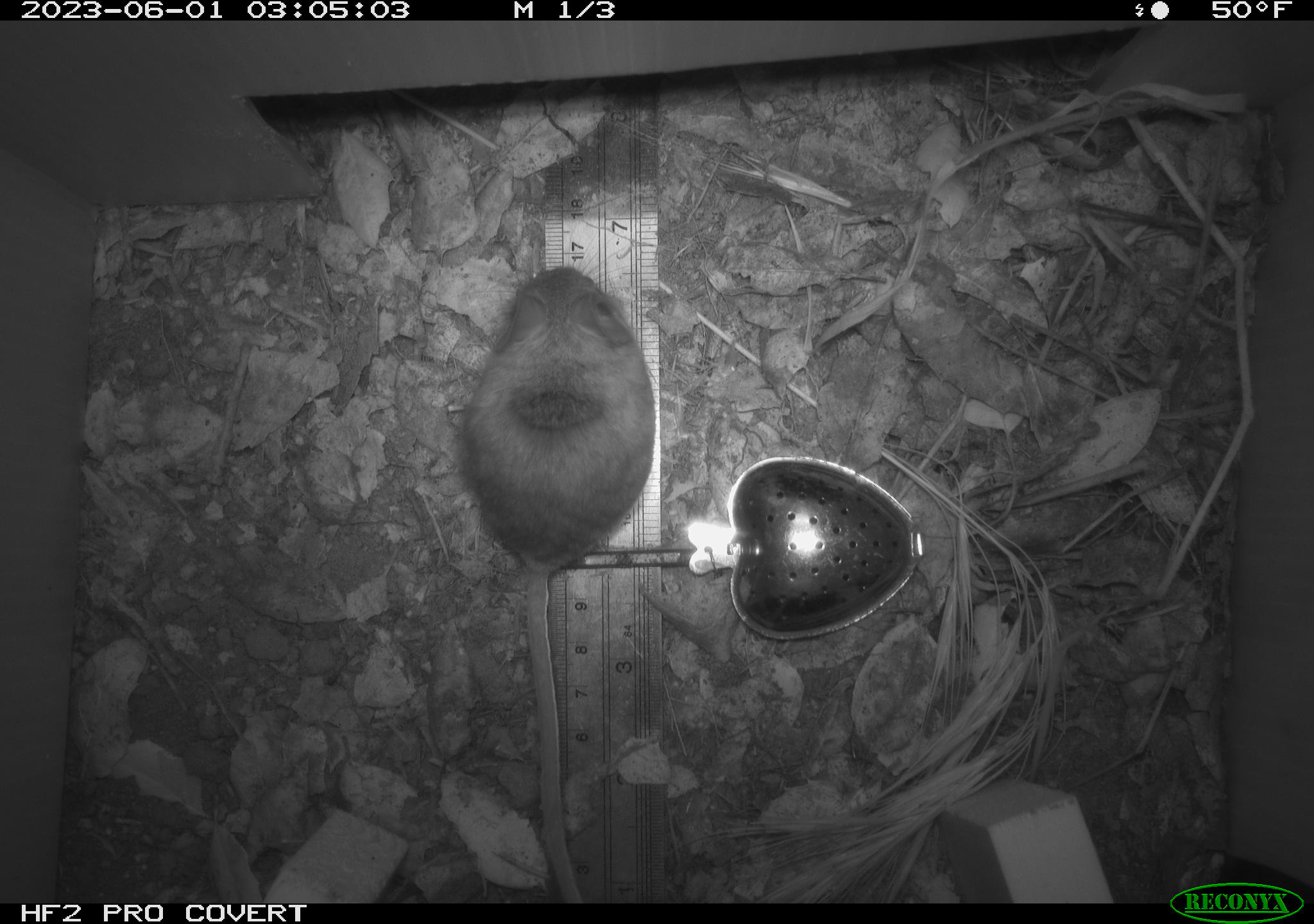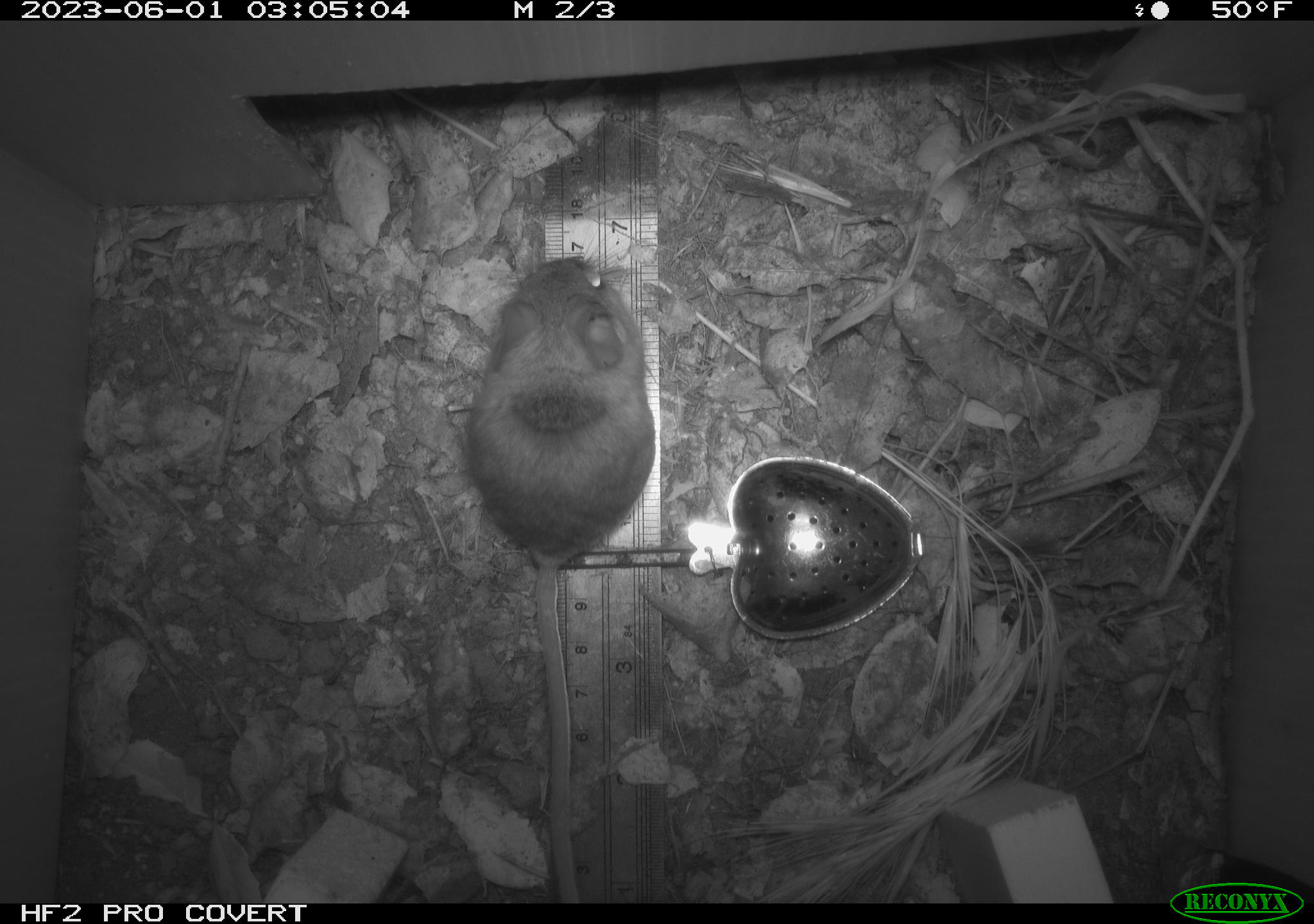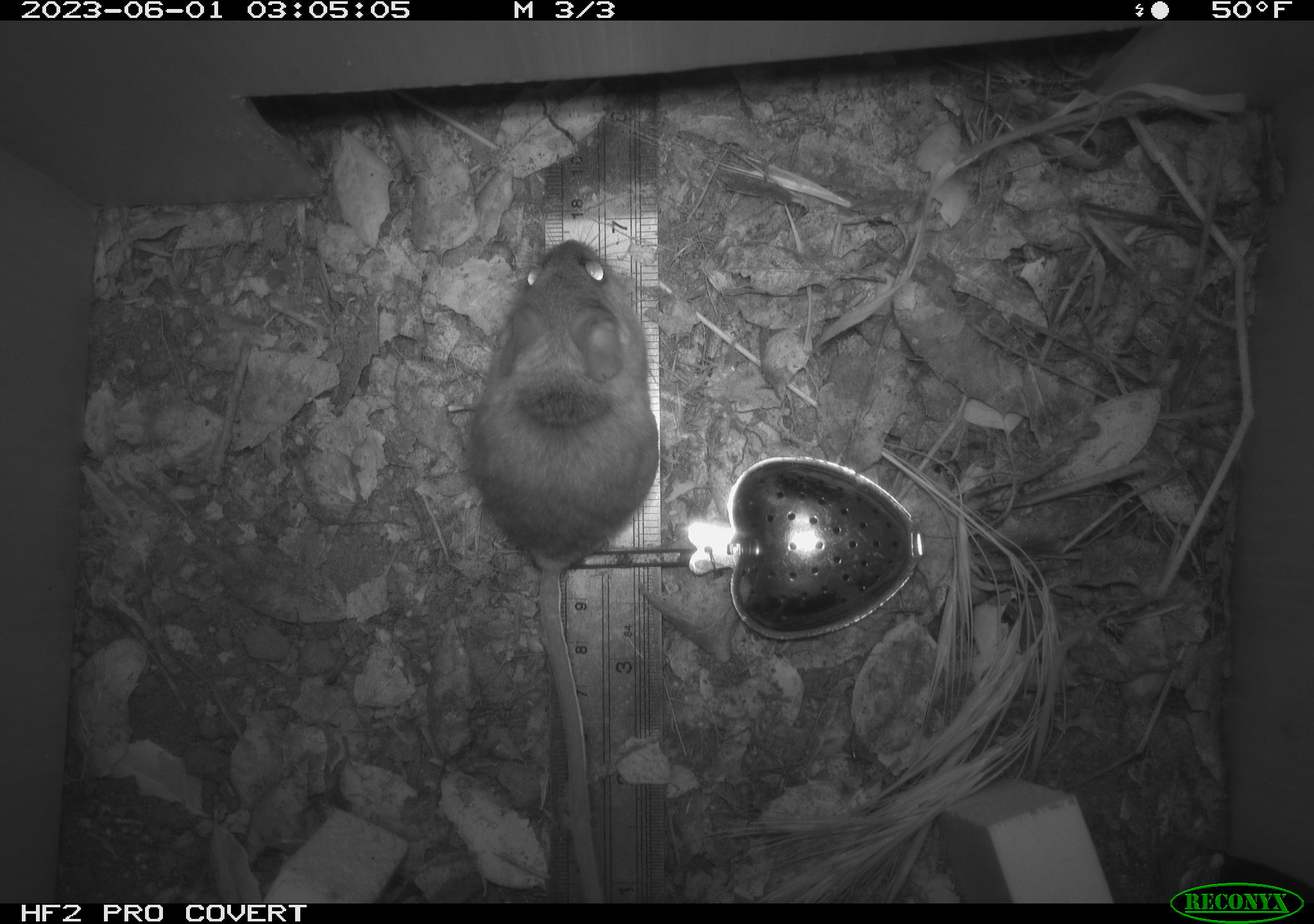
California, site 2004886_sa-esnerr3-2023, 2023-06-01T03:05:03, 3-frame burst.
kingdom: Animalia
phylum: Chordata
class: Mammalia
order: Rodentia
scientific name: Rodentia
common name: mouse species